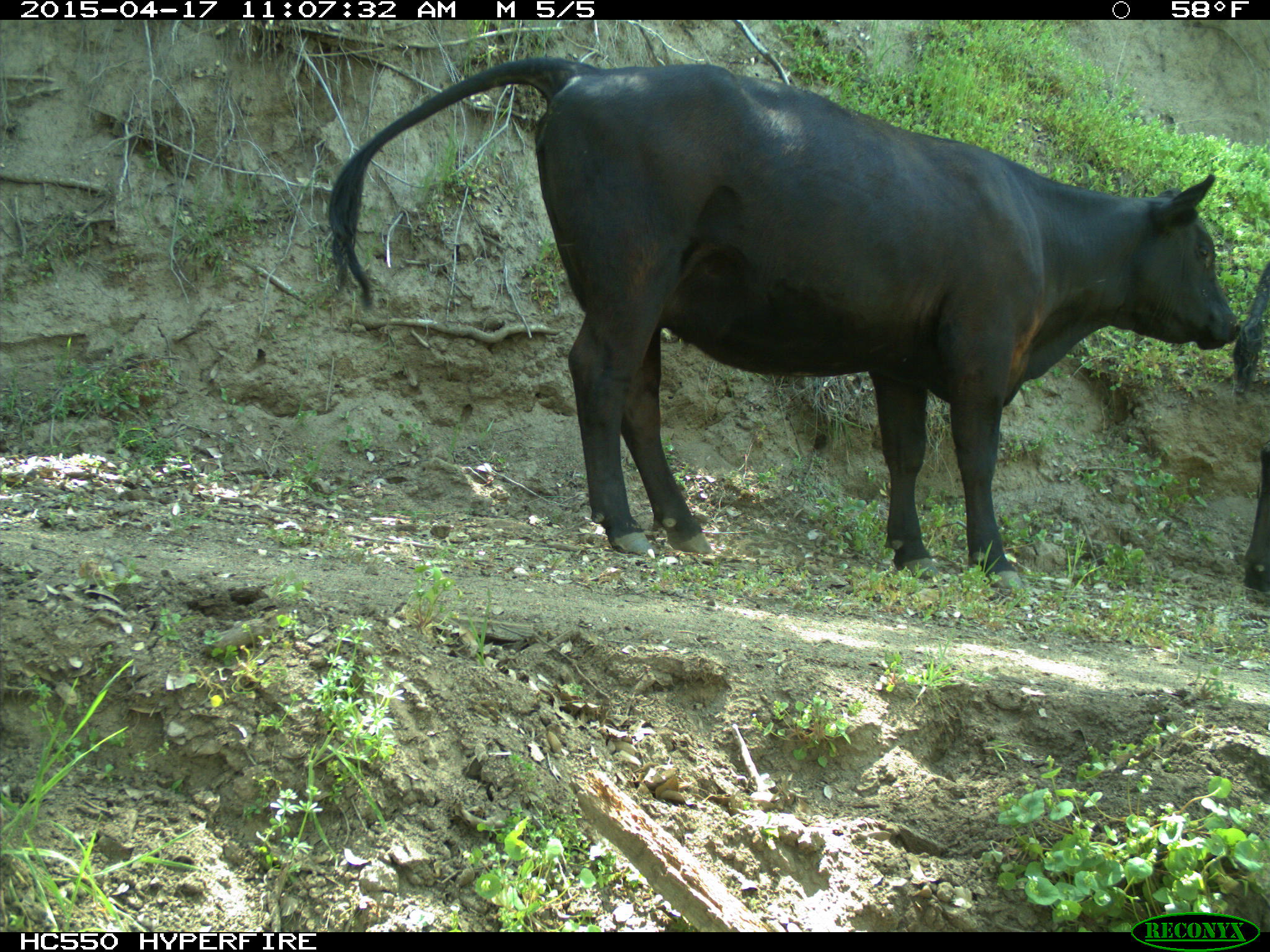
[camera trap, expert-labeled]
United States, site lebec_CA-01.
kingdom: Animalia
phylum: Chordata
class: Mammalia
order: Artiodactyla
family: Bovidae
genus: Bos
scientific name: Bos taurus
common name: domestic cow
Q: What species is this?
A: Bos taurus (domestic cow).